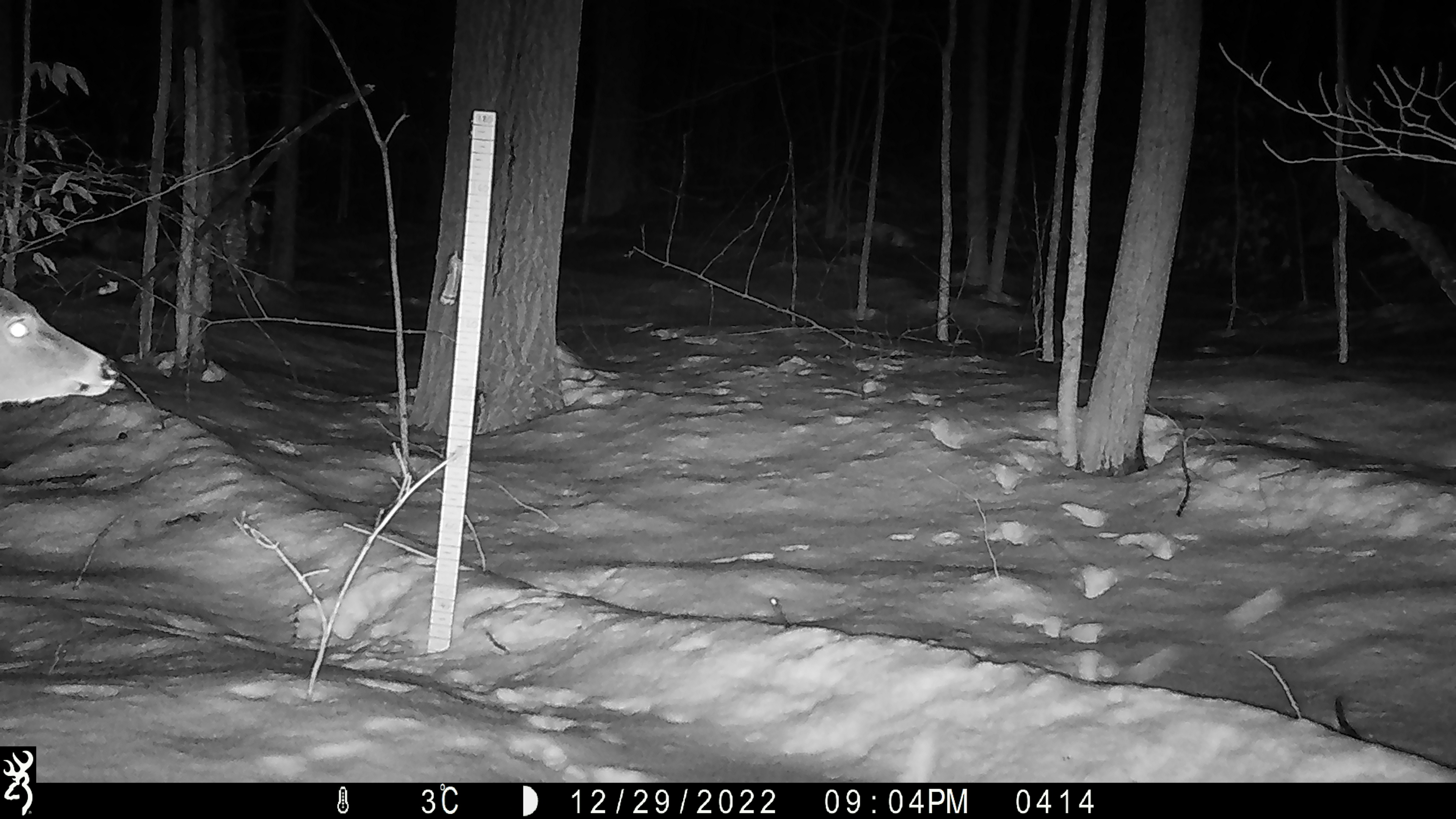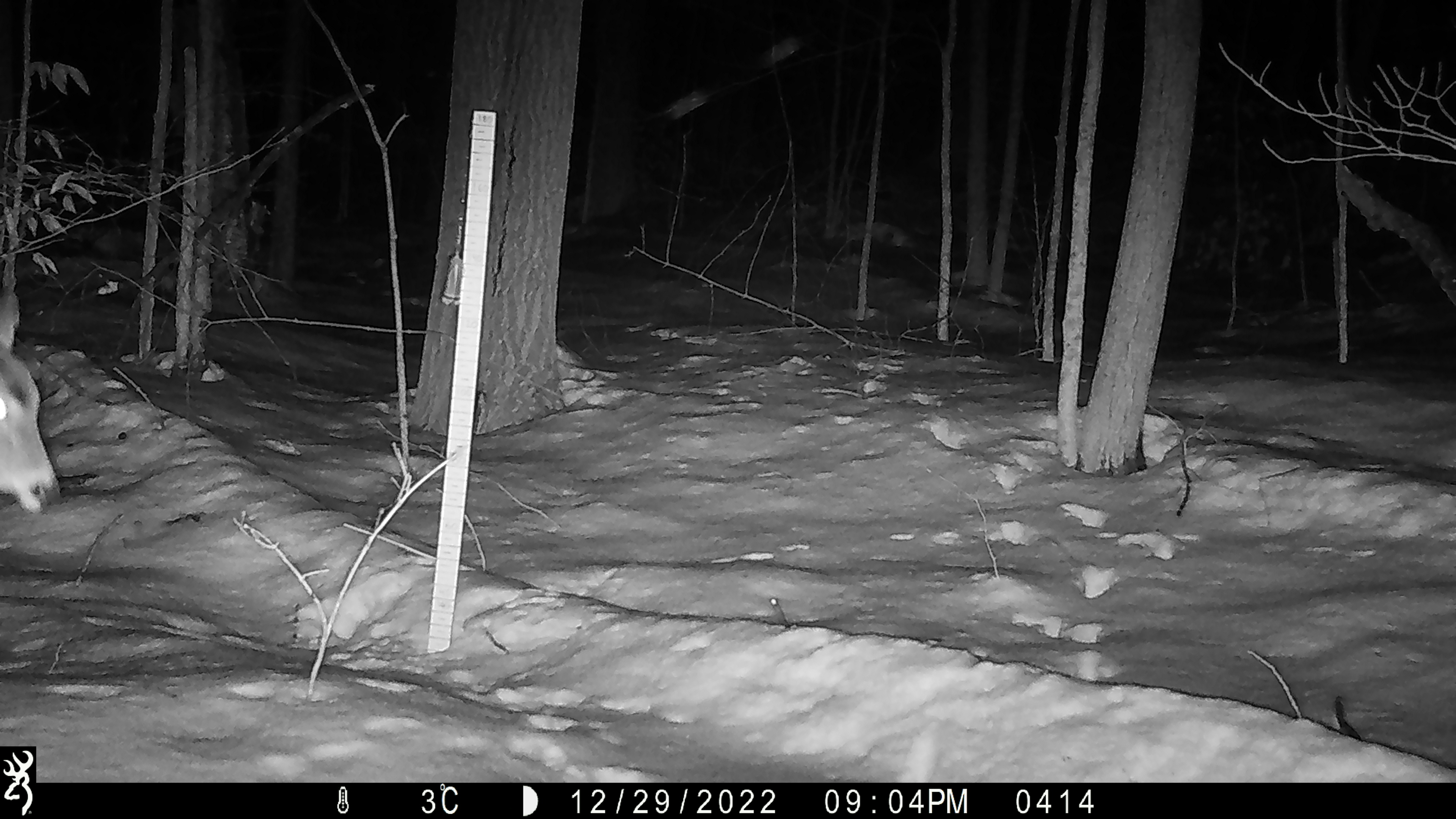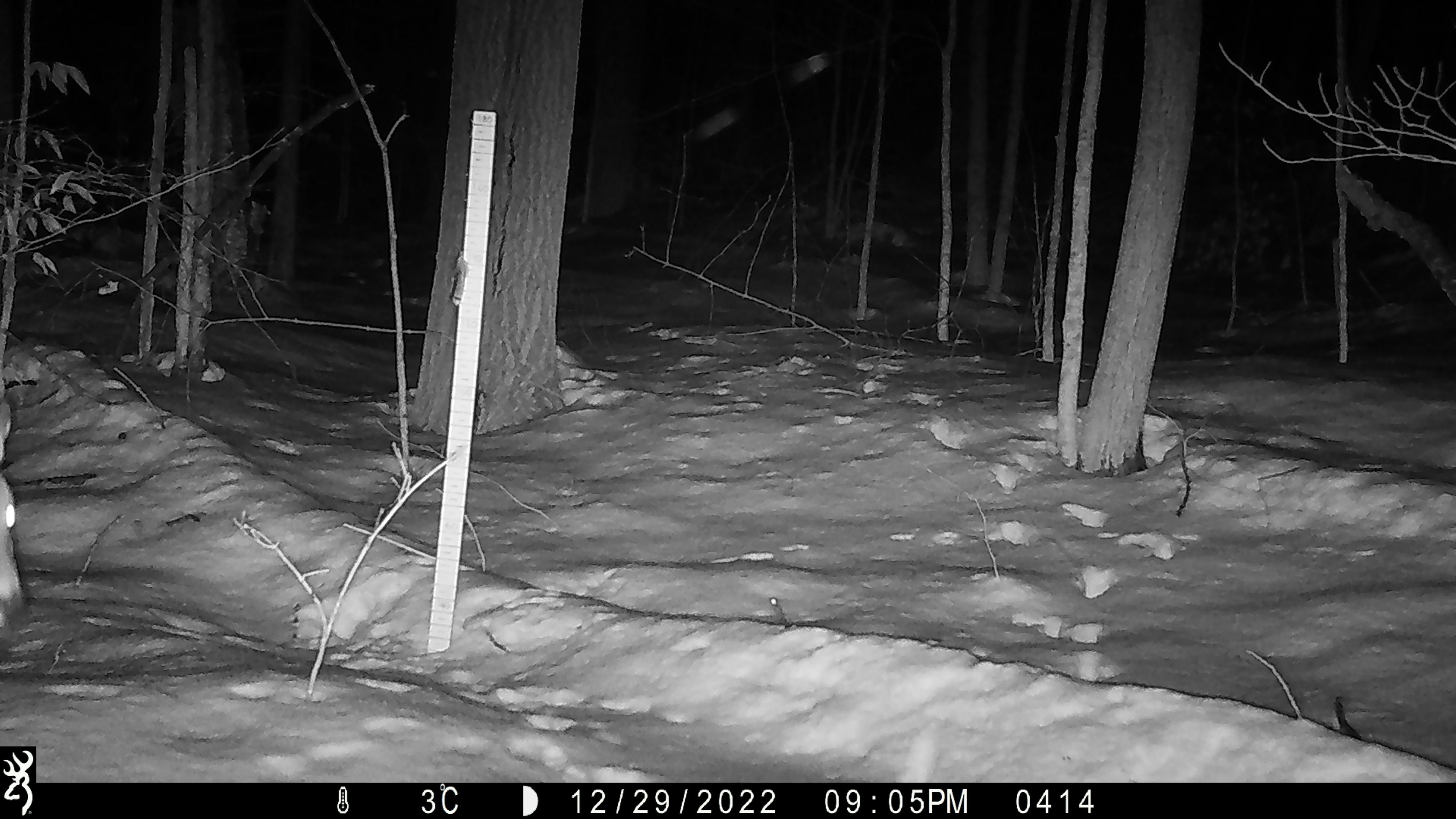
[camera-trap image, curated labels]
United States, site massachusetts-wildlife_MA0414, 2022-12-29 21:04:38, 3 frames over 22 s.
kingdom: Animalia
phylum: Chordata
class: Mammalia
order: Artiodactyla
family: Cervidae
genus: Odocoileus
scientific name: Odocoileus virginianus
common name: white-tailed deer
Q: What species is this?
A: White-tailed deer (Odocoileus virginianus).